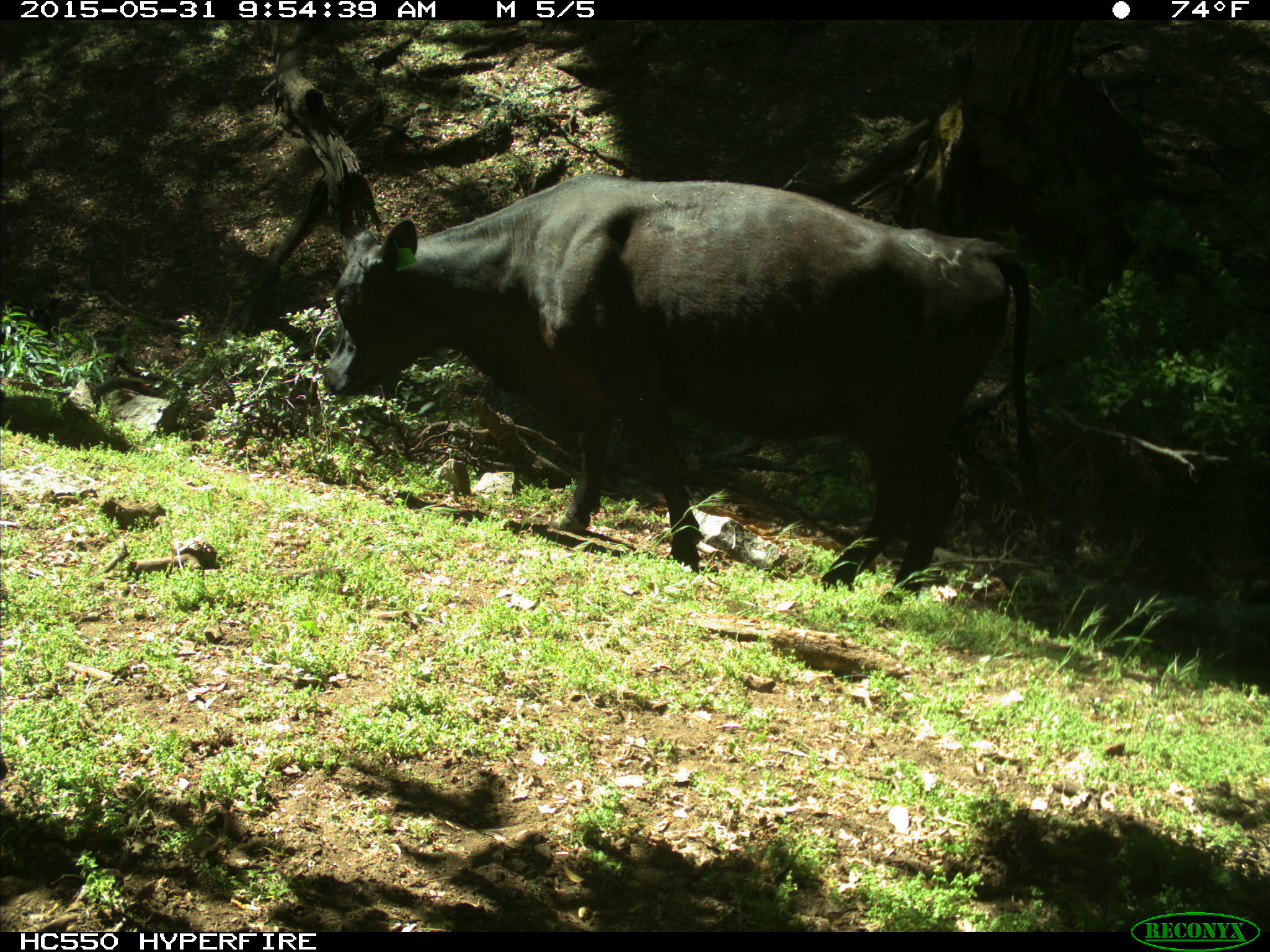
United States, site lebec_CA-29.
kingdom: Animalia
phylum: Chordata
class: Mammalia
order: Artiodactyla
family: Bovidae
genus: Bos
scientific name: Bos taurus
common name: domestic cow